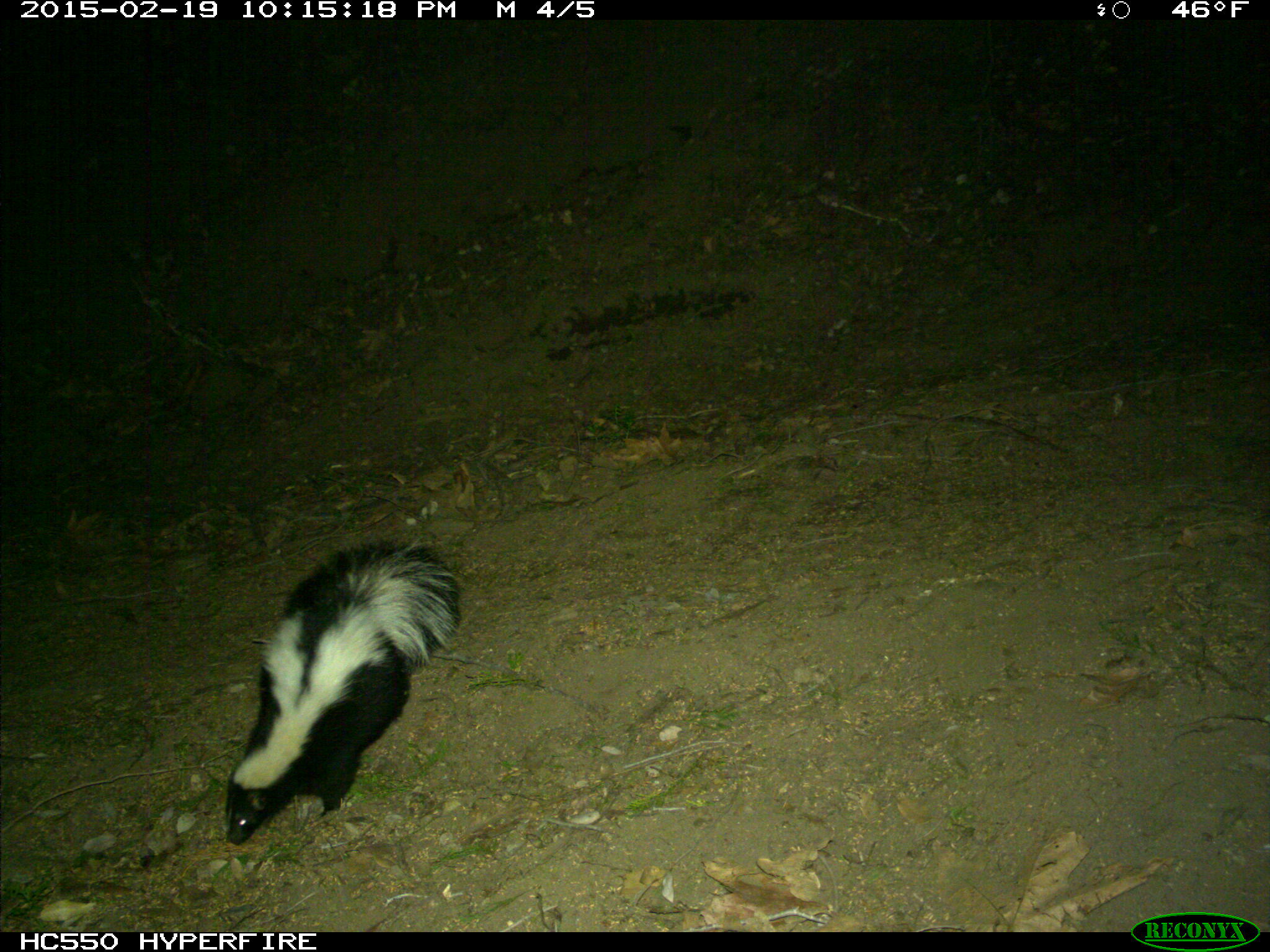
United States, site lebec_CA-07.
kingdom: Animalia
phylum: Chordata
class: Mammalia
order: Carnivora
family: Mephitidae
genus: Mephitis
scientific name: Mephitis mephitis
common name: striped skunk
Mephitis mephitis (striped skunk).